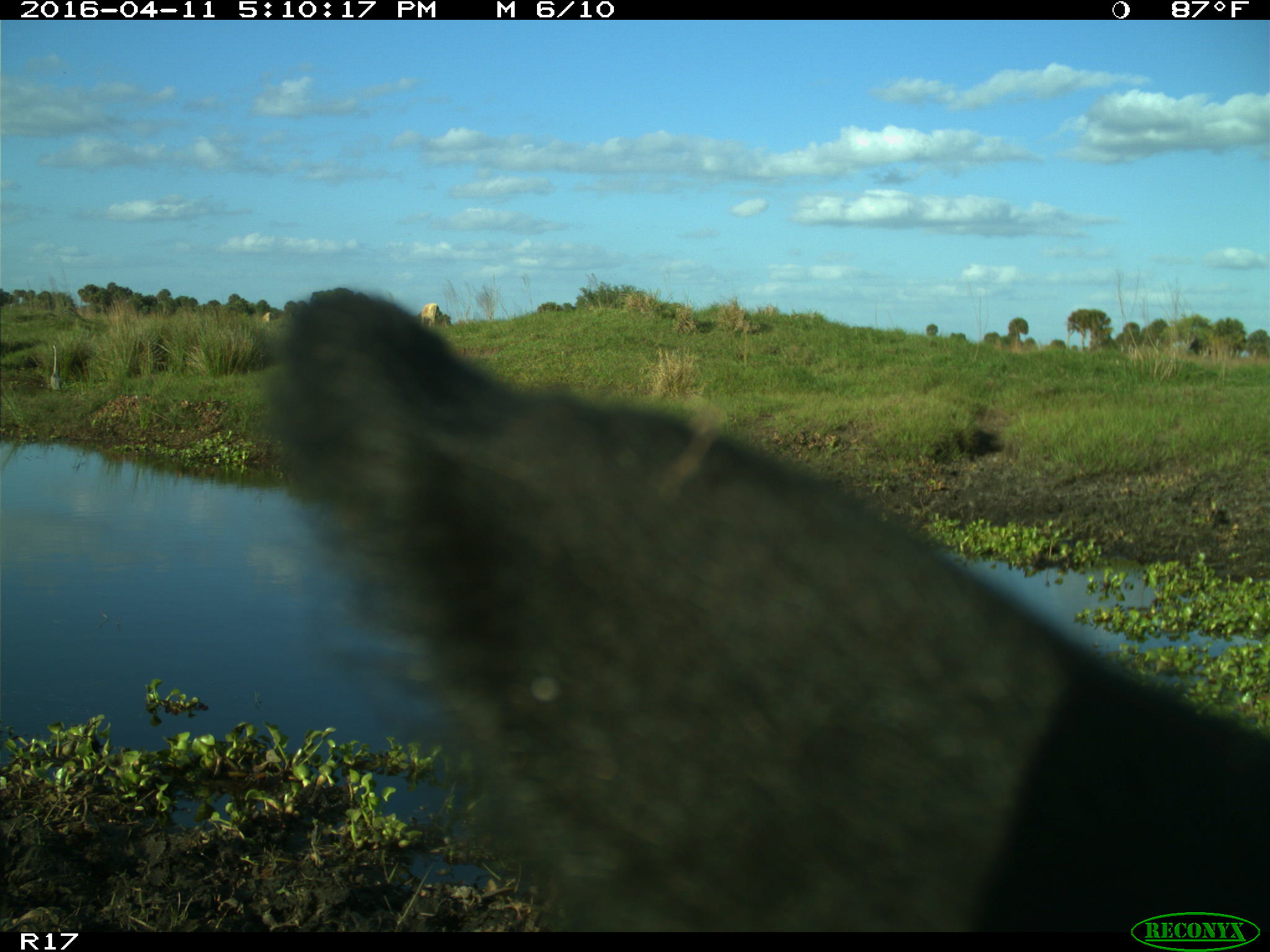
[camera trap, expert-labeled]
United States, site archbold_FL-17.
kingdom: Animalia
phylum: Chordata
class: Mammalia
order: Artiodactyla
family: Bovidae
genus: Bos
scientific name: Bos taurus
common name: domestic cow